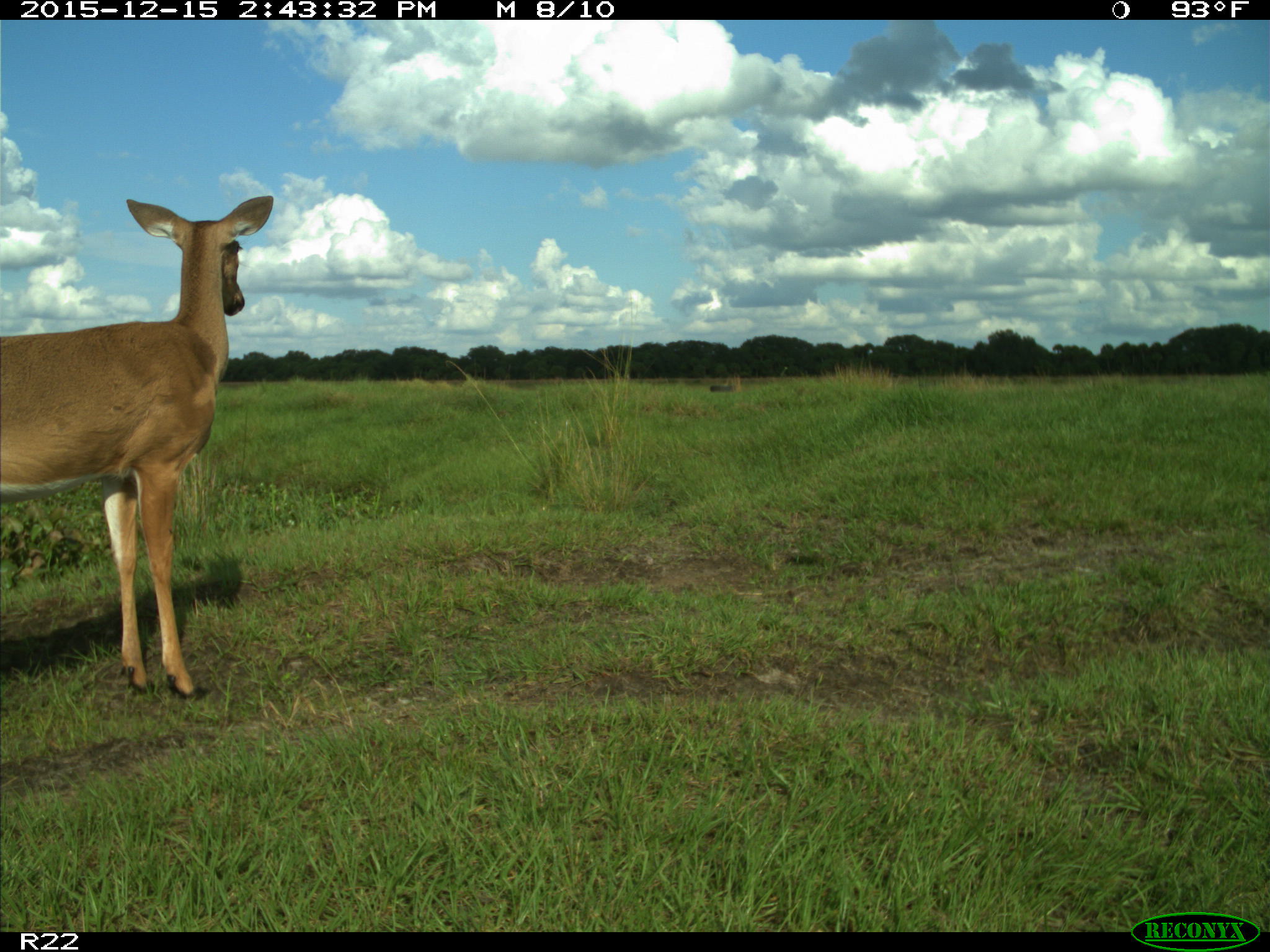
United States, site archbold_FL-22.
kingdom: Animalia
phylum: Chordata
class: Mammalia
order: Artiodactyla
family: Cervidae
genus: Odocoileus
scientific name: Odocoileus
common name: deer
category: unidentified deer